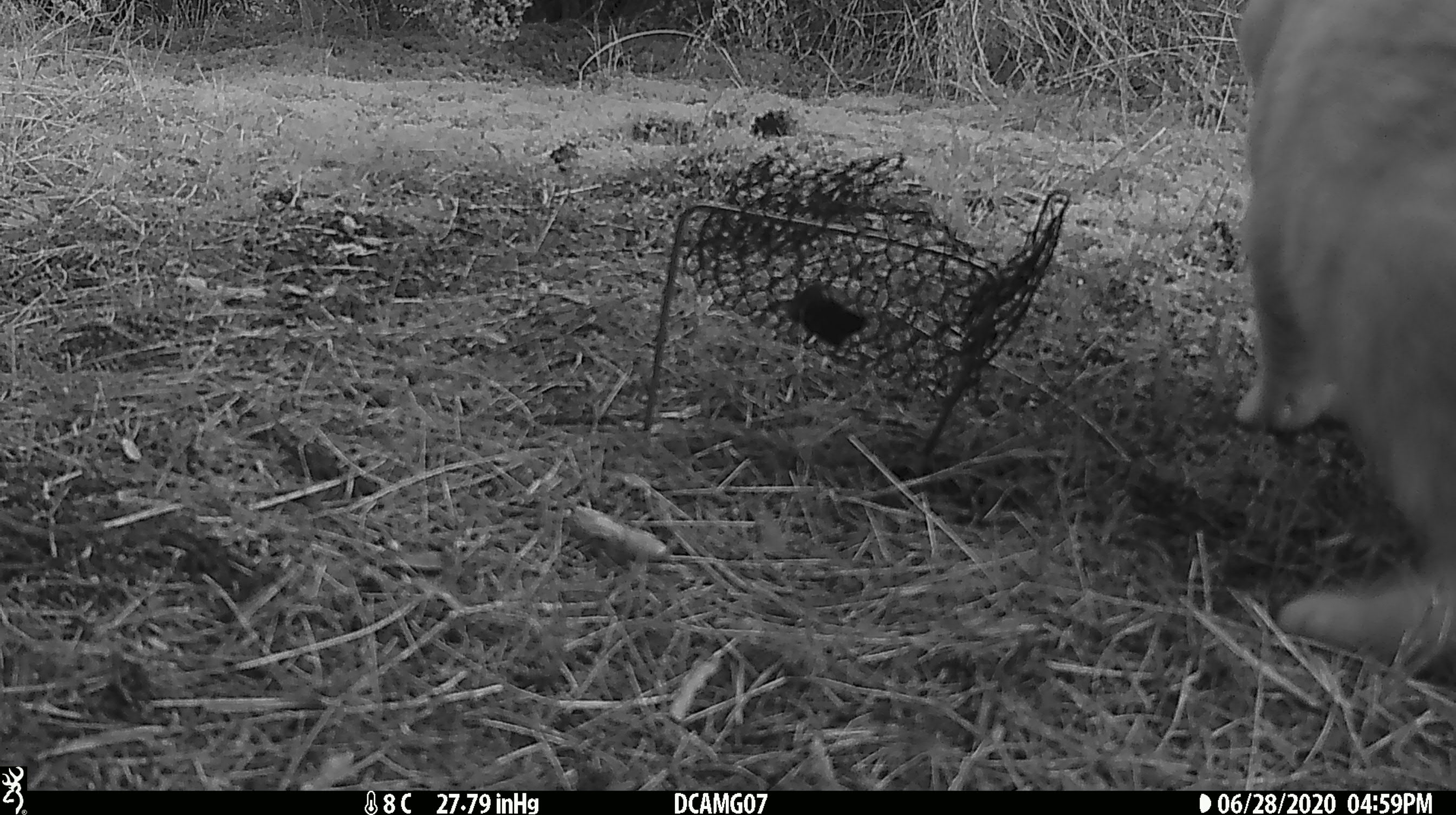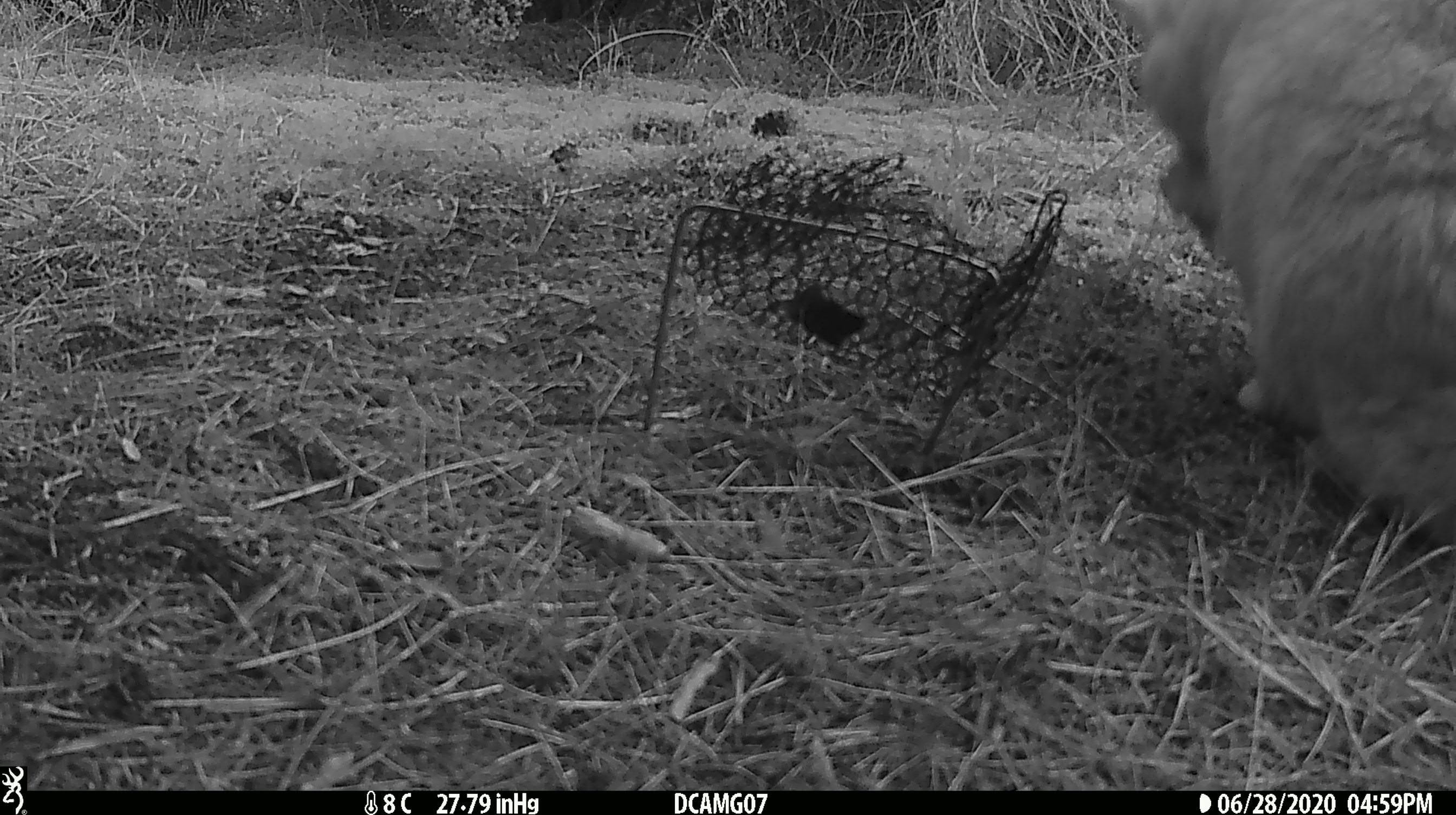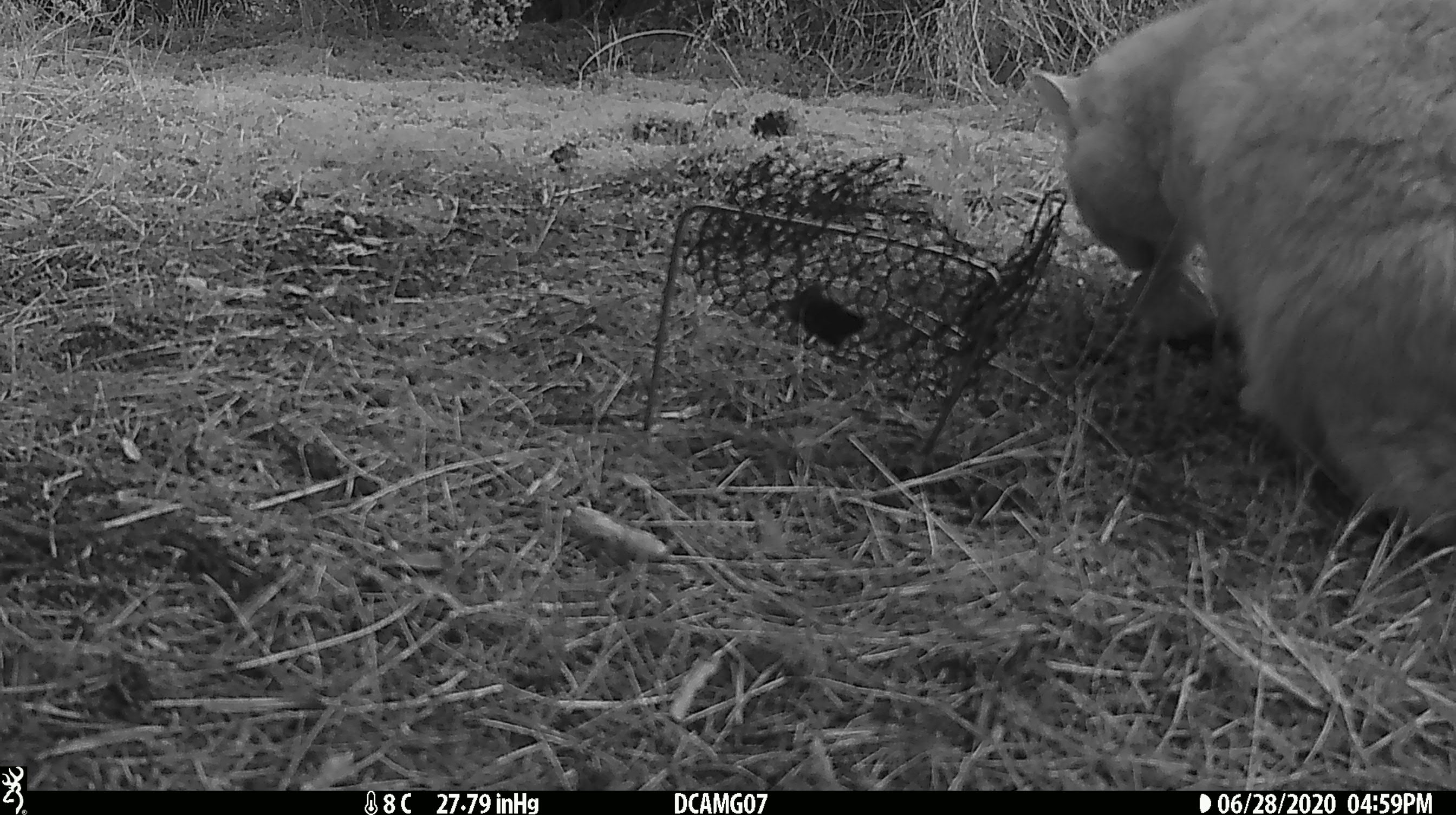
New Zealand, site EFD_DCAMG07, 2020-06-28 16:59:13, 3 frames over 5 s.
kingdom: Animalia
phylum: Chordata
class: Mammalia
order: Carnivora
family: Felidae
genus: Felis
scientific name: Felis catus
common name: domestic cat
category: cat